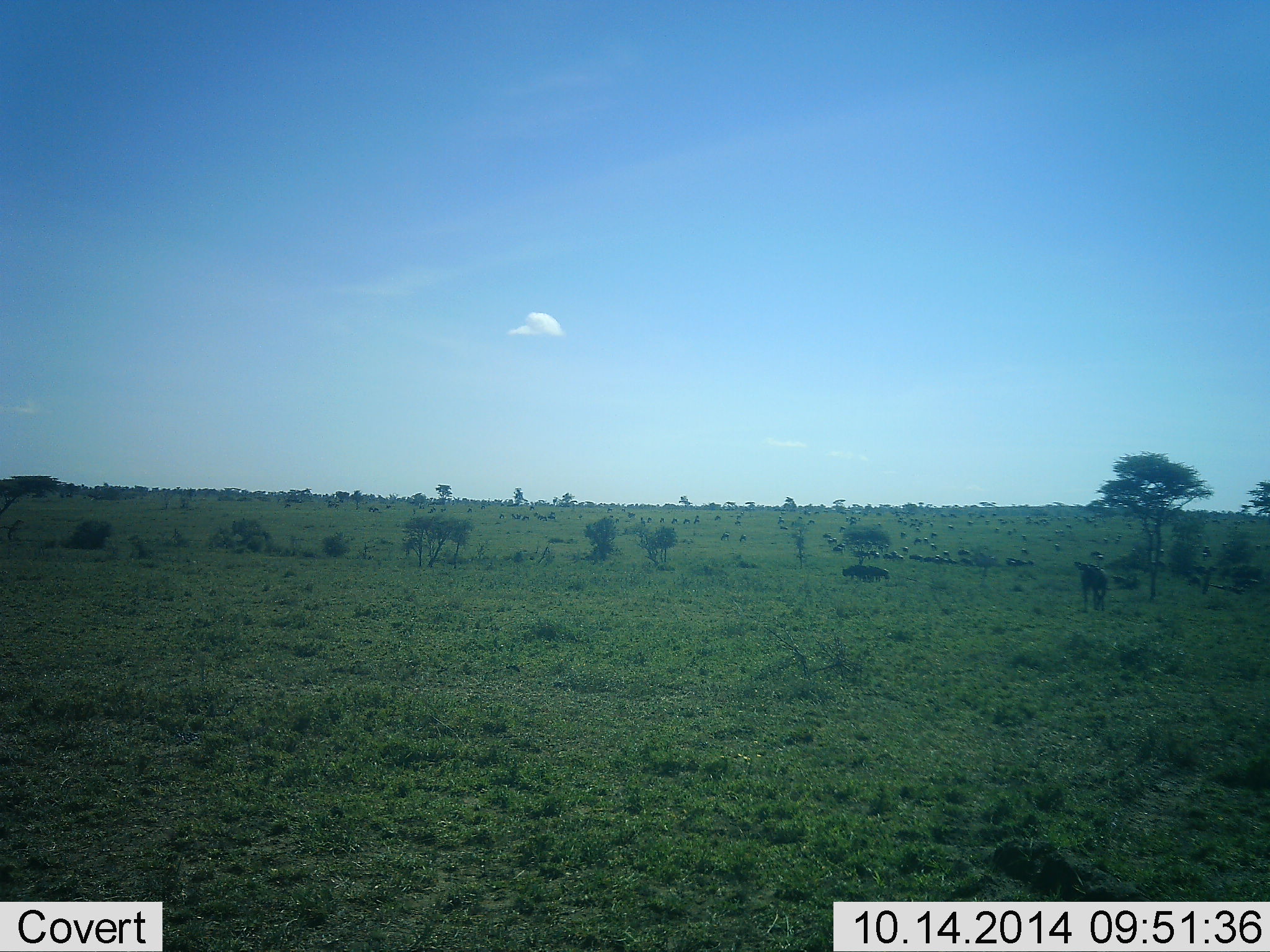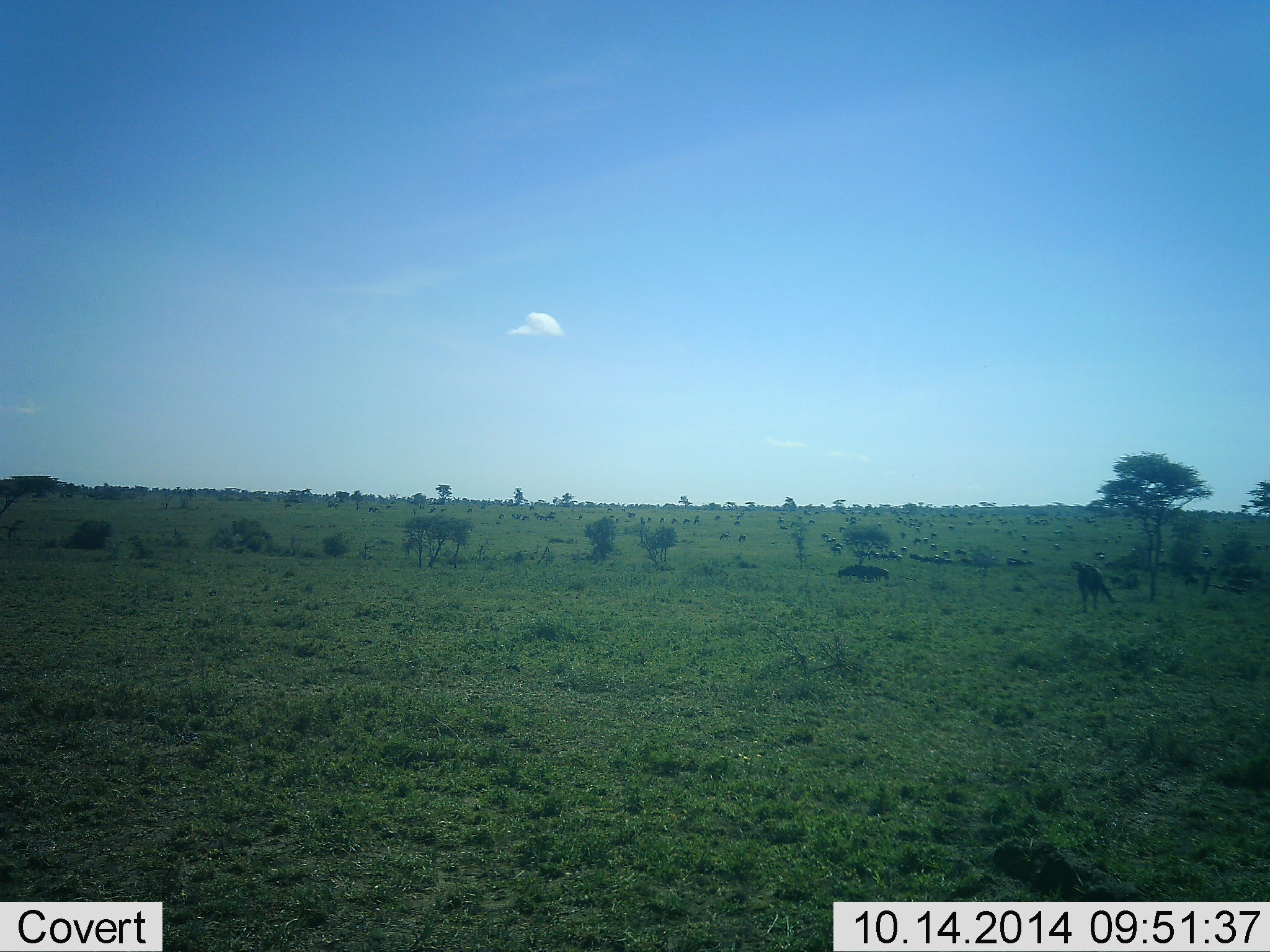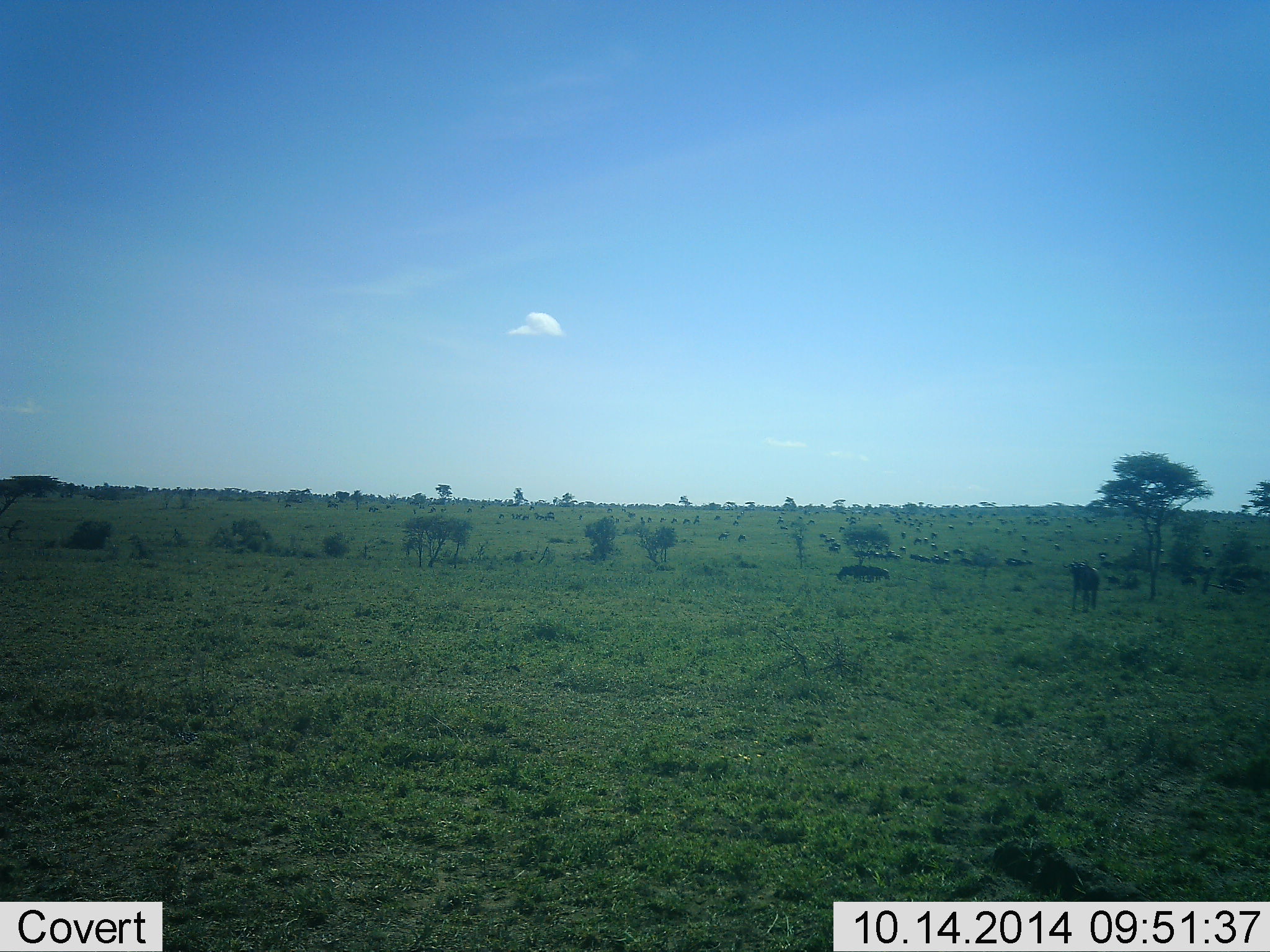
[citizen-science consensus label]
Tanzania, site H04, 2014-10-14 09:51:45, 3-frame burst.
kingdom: Animalia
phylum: Chordata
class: Mammalia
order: Artiodactyla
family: Bovidae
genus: Connochaetes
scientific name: Connochaetes taurinus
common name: blue wildebeest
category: wildebeest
Wildebeest (blue wildebeest) (Connochaetes taurinus), count 11-50. Behavior (volunteer vote fractions): standing 89%, resting 11%, moving 56%, interacting 0%. Young present (vote fraction): 0%. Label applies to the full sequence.